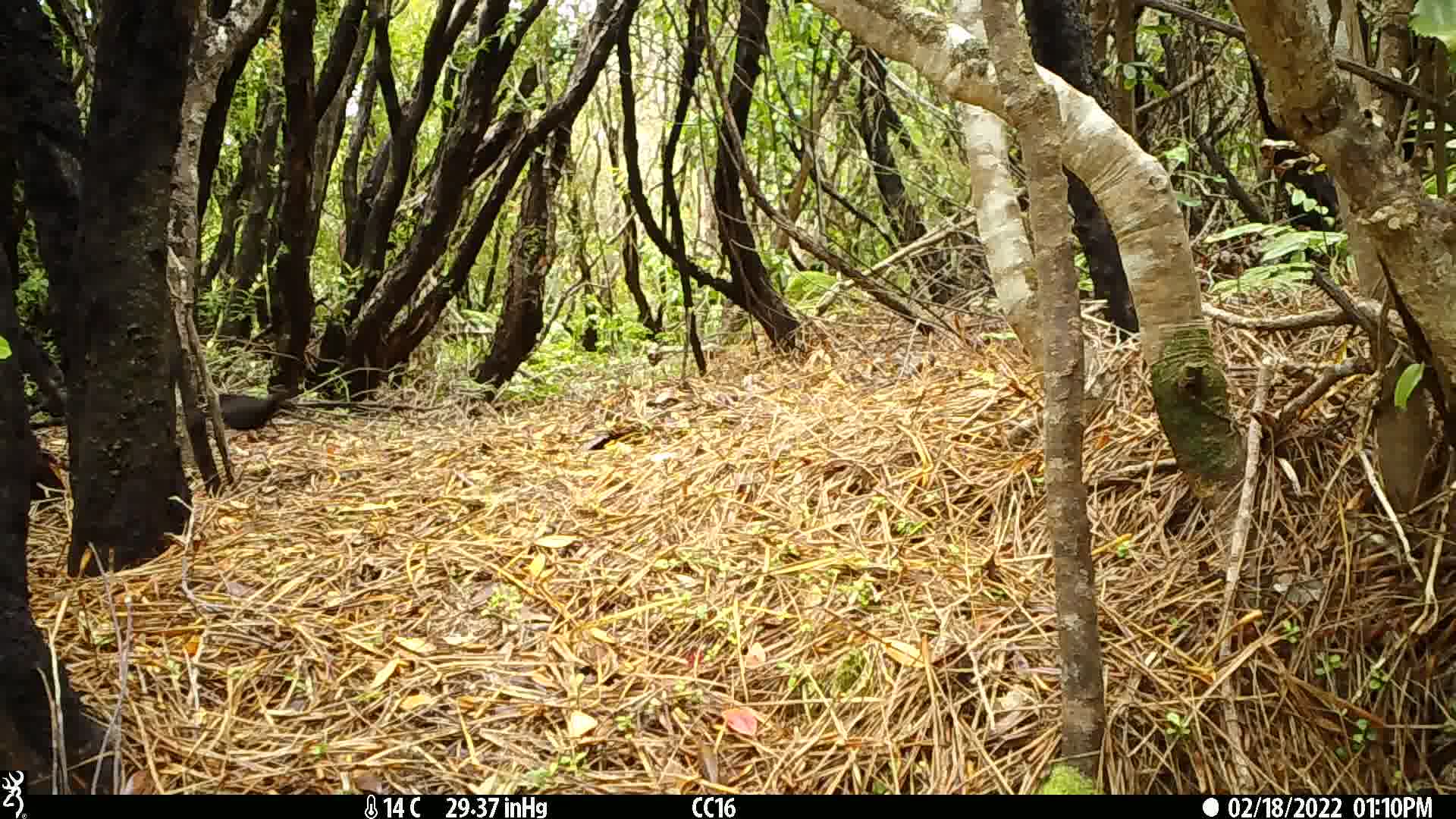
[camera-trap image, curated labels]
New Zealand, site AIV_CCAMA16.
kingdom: Animalia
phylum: Chordata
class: Aves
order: Passeriformes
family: Turdidae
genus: Turdus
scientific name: Turdus merula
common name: eurasian blackbird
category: blackbird